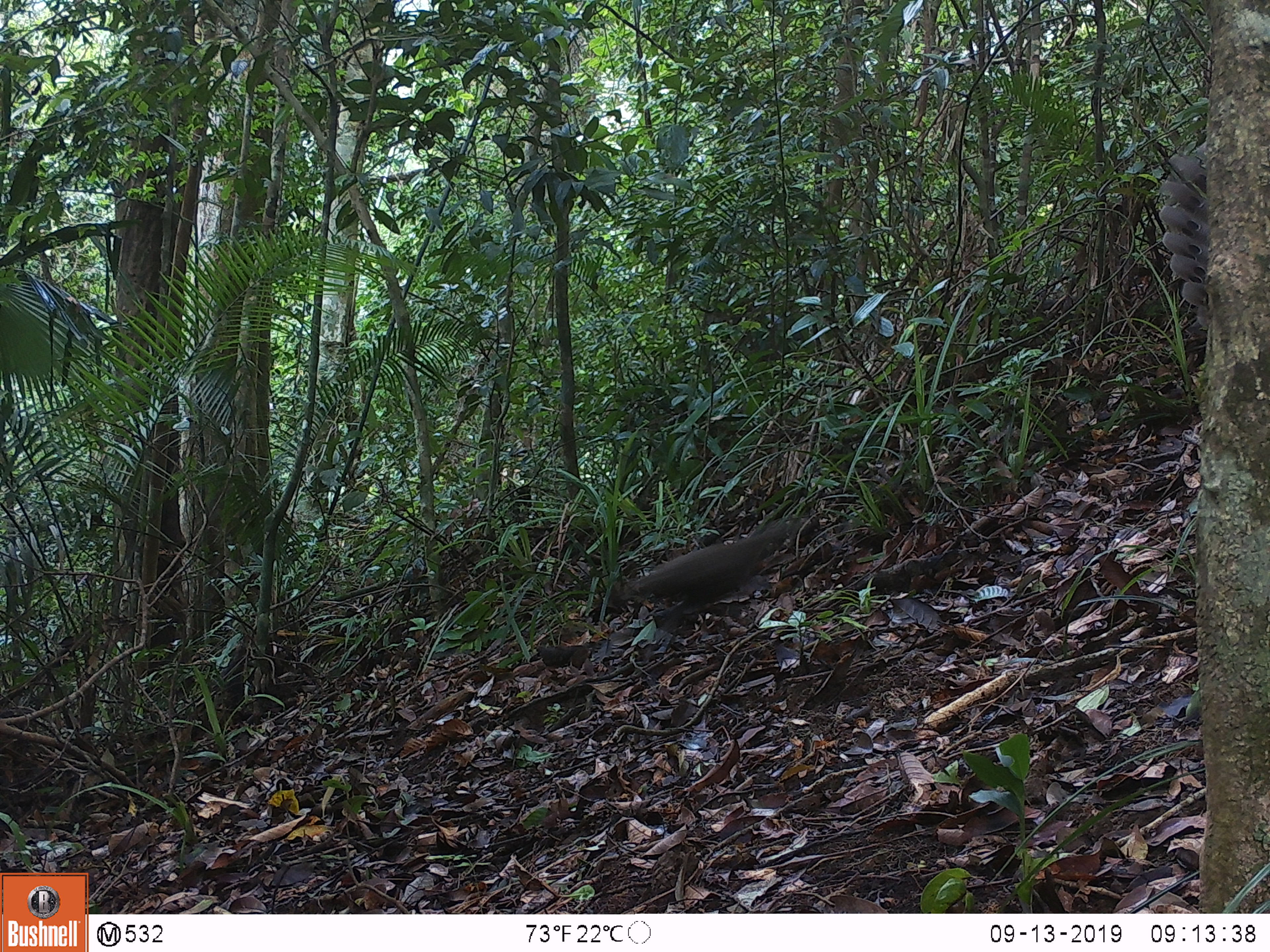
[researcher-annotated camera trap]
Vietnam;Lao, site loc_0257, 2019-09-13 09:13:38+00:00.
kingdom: Animalia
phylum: Chordata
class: Aves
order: Galliformes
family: Phasianidae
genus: Polyplectron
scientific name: Polyplectron bicalcaratum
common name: gray peacock-pheasant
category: grey peacock pheasant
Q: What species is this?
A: Grey peacock pheasant (gray peacock-pheasant) (Polyplectron bicalcaratum).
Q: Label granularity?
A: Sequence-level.